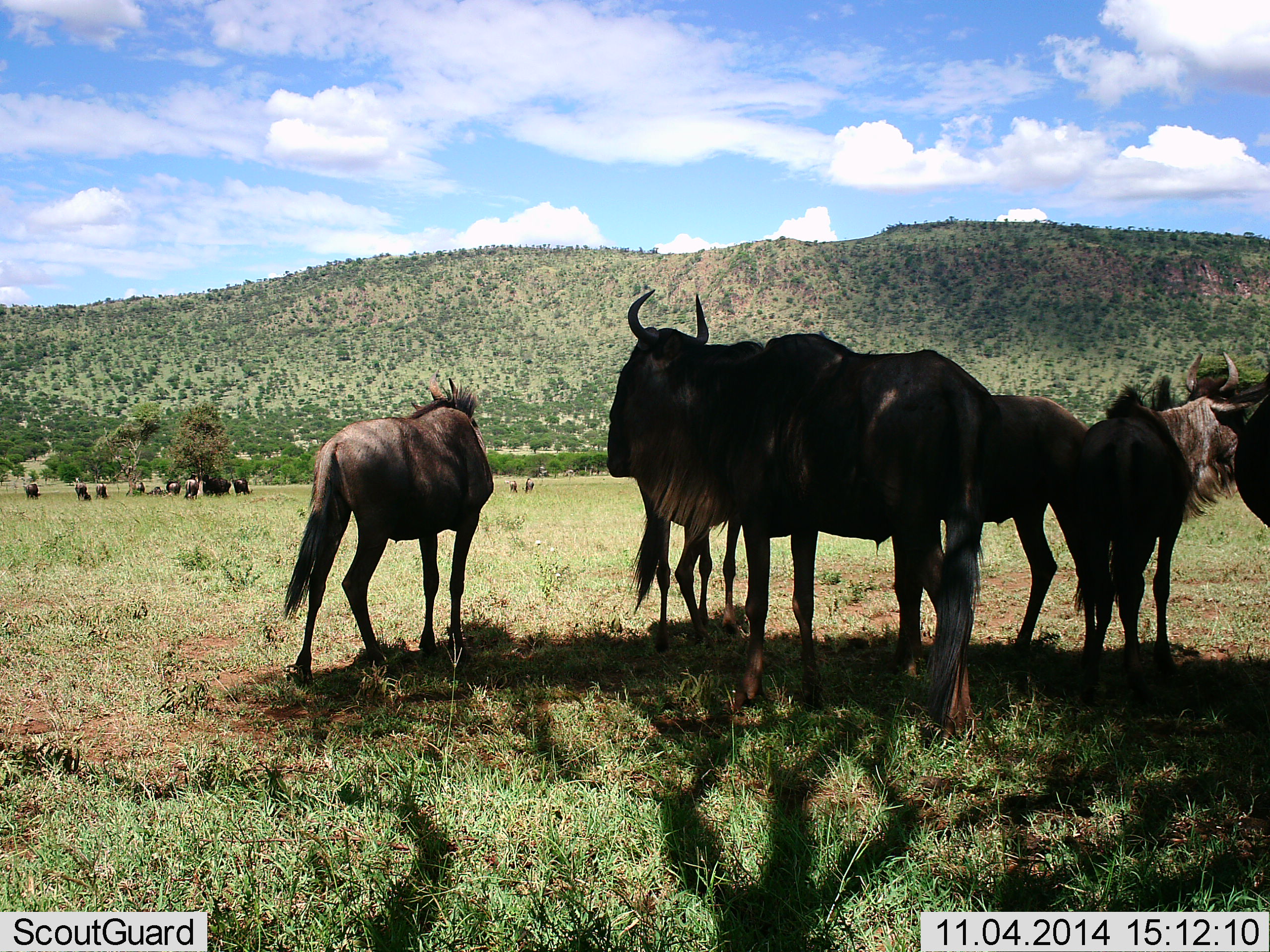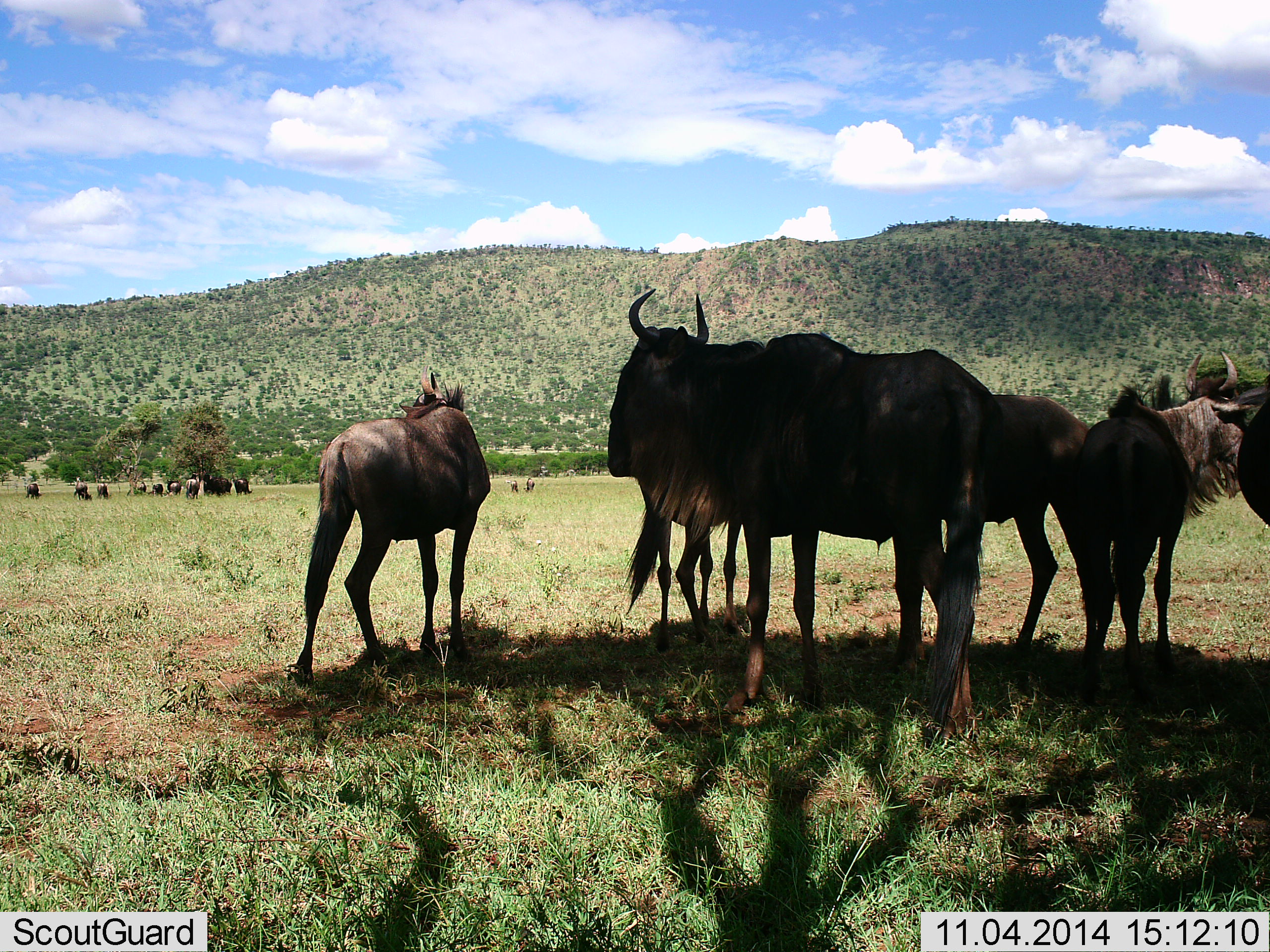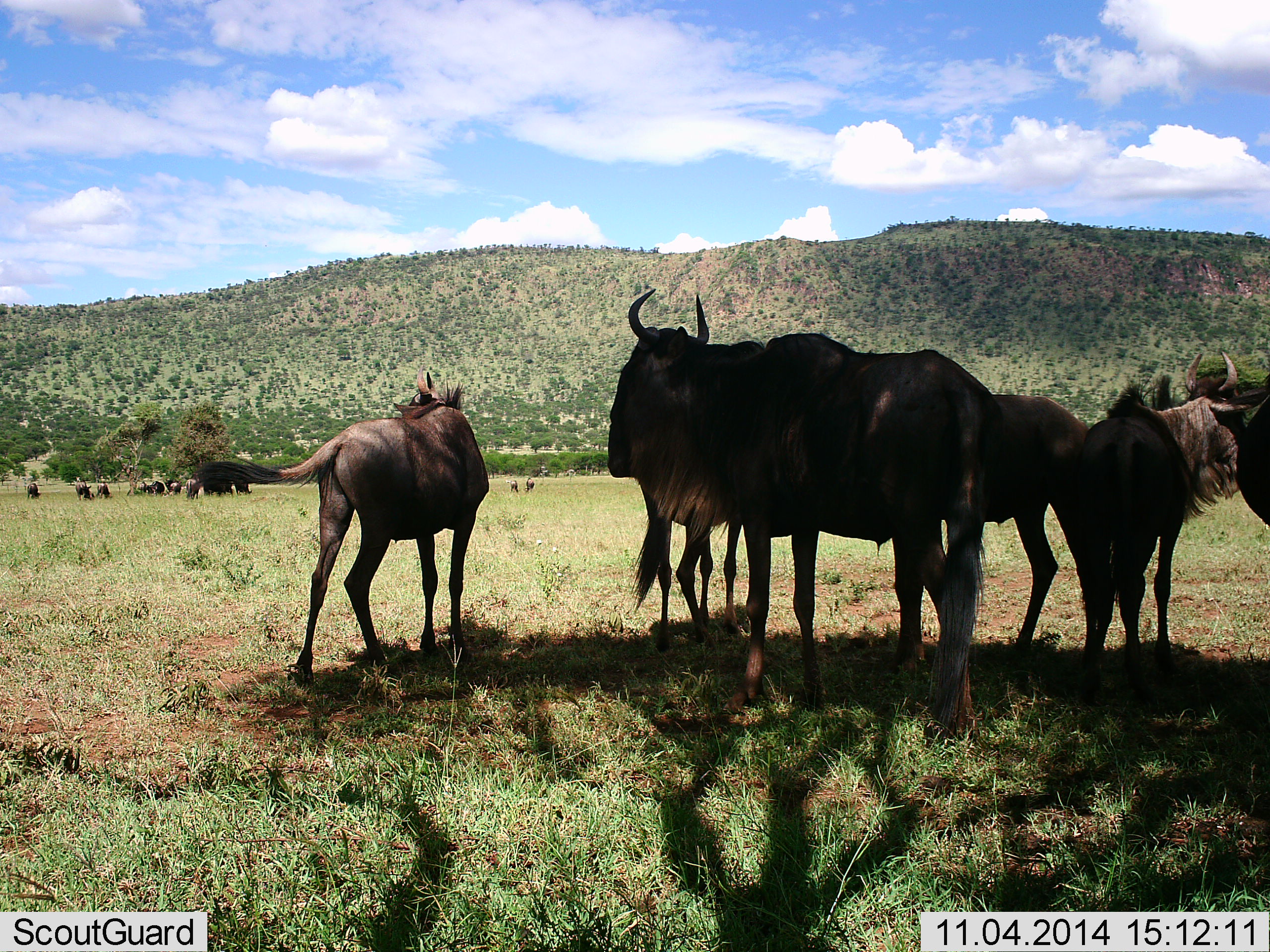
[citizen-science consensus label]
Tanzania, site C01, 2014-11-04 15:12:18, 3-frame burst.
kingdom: Animalia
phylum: Chordata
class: Mammalia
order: Artiodactyla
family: Bovidae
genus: Connochaetes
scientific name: Connochaetes taurinus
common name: blue wildebeest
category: wildebeest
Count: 11-50.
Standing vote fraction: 100%.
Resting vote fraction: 0%.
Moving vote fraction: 0%.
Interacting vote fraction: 10%.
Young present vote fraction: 20%.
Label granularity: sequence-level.